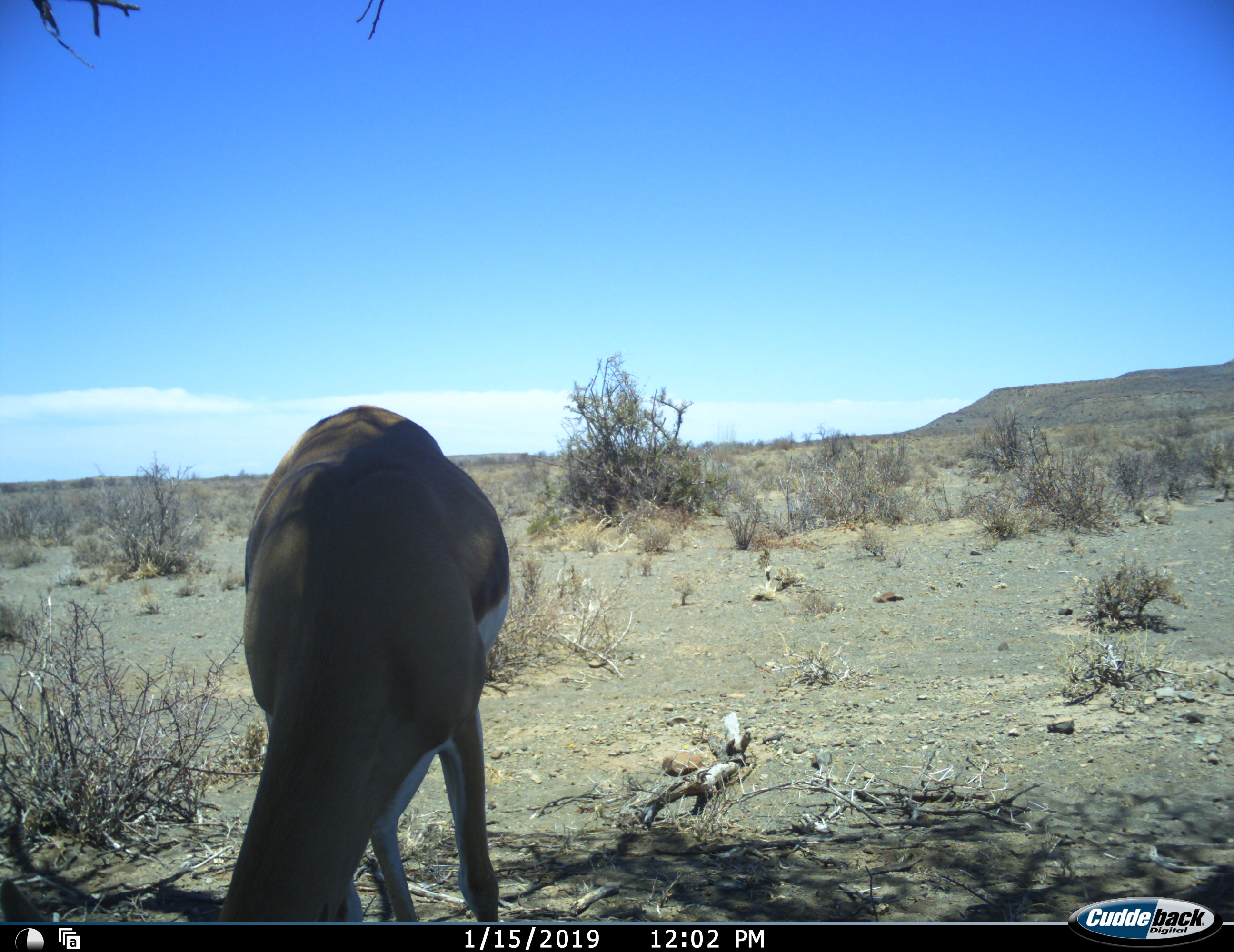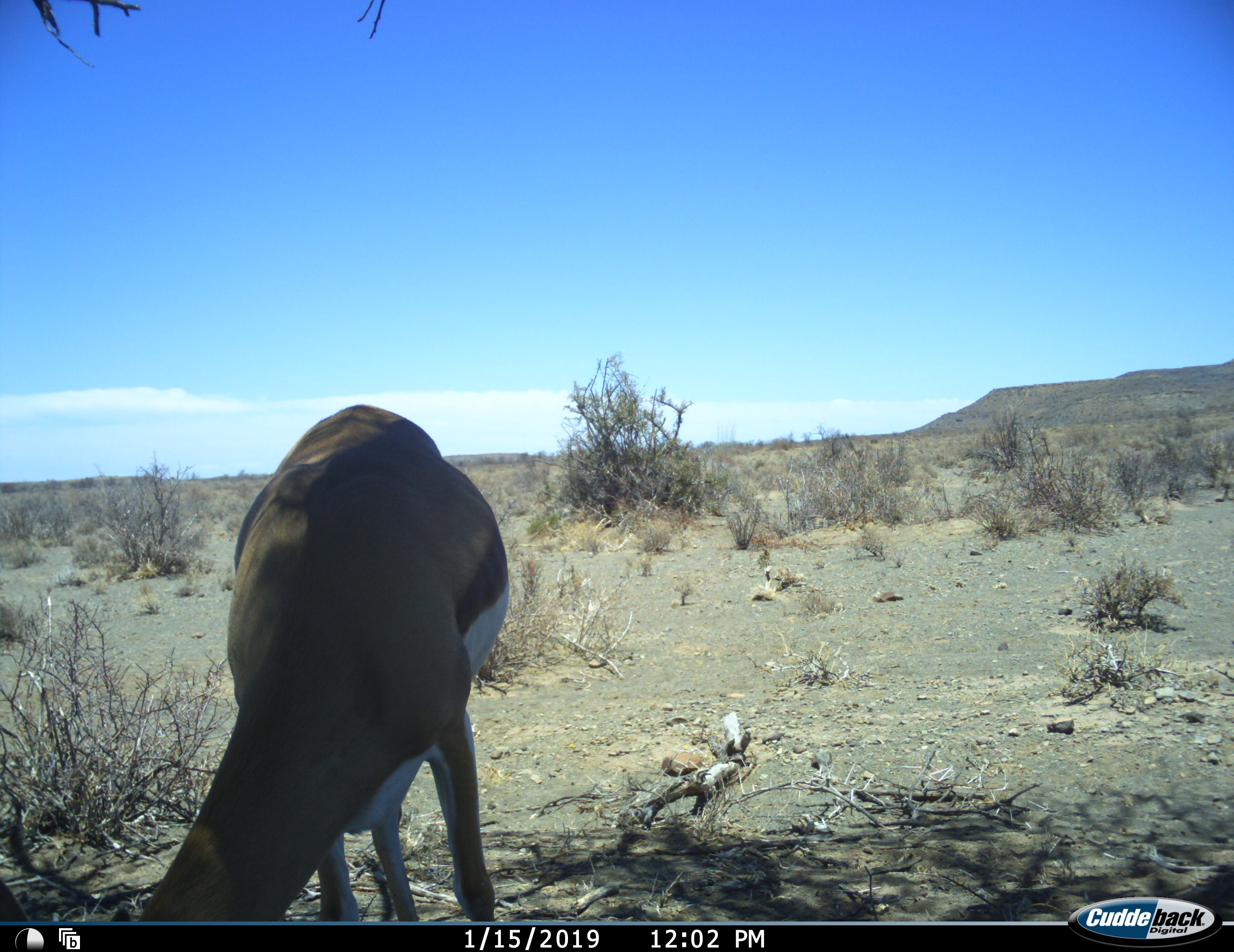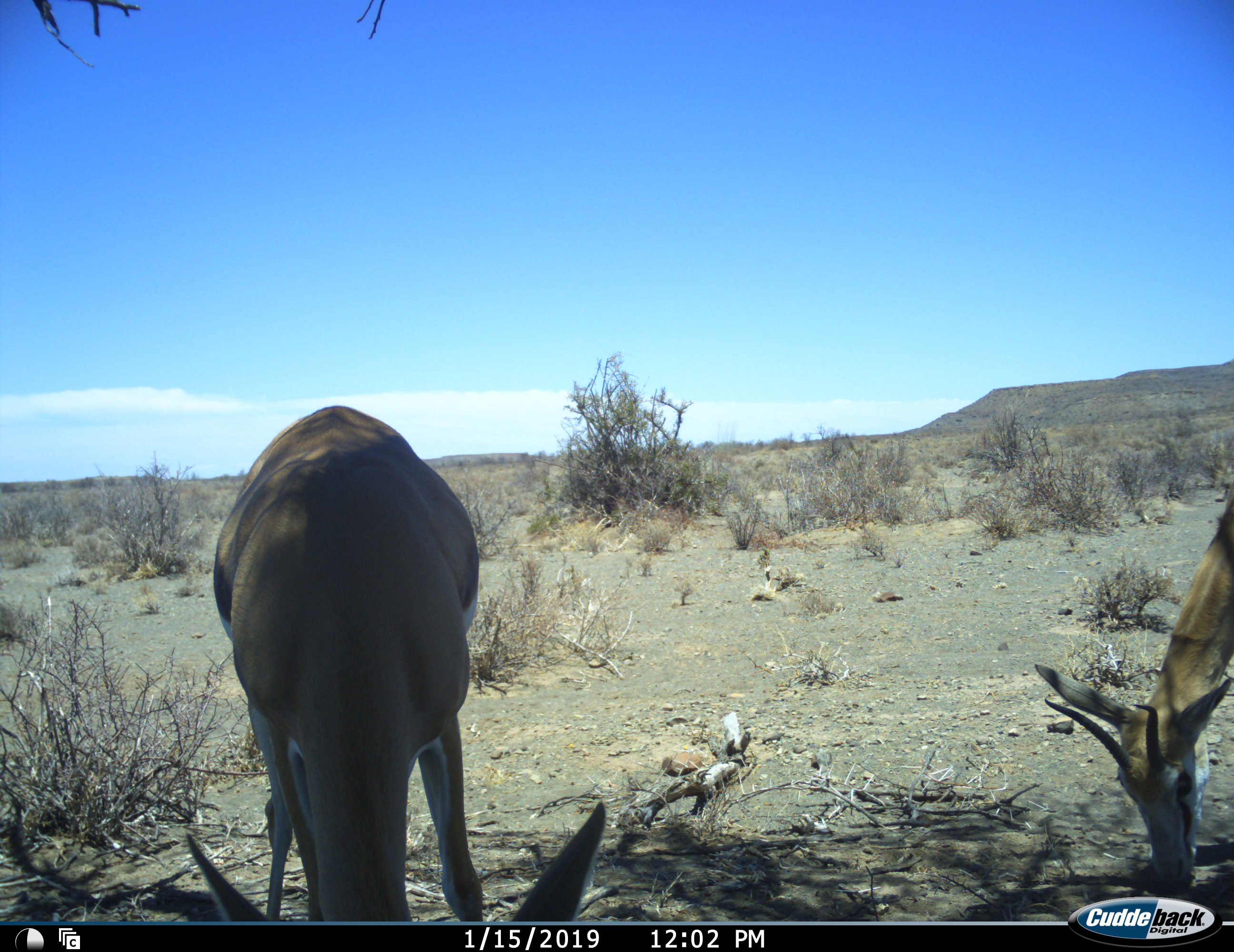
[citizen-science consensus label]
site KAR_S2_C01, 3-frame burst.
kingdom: Animalia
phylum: Chordata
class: Mammalia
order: Artiodactyla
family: Bovidae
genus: Antidorcas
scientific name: Antidorcas marsupialis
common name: springbok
Springbok (Antidorcas marsupialis), count 2. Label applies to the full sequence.